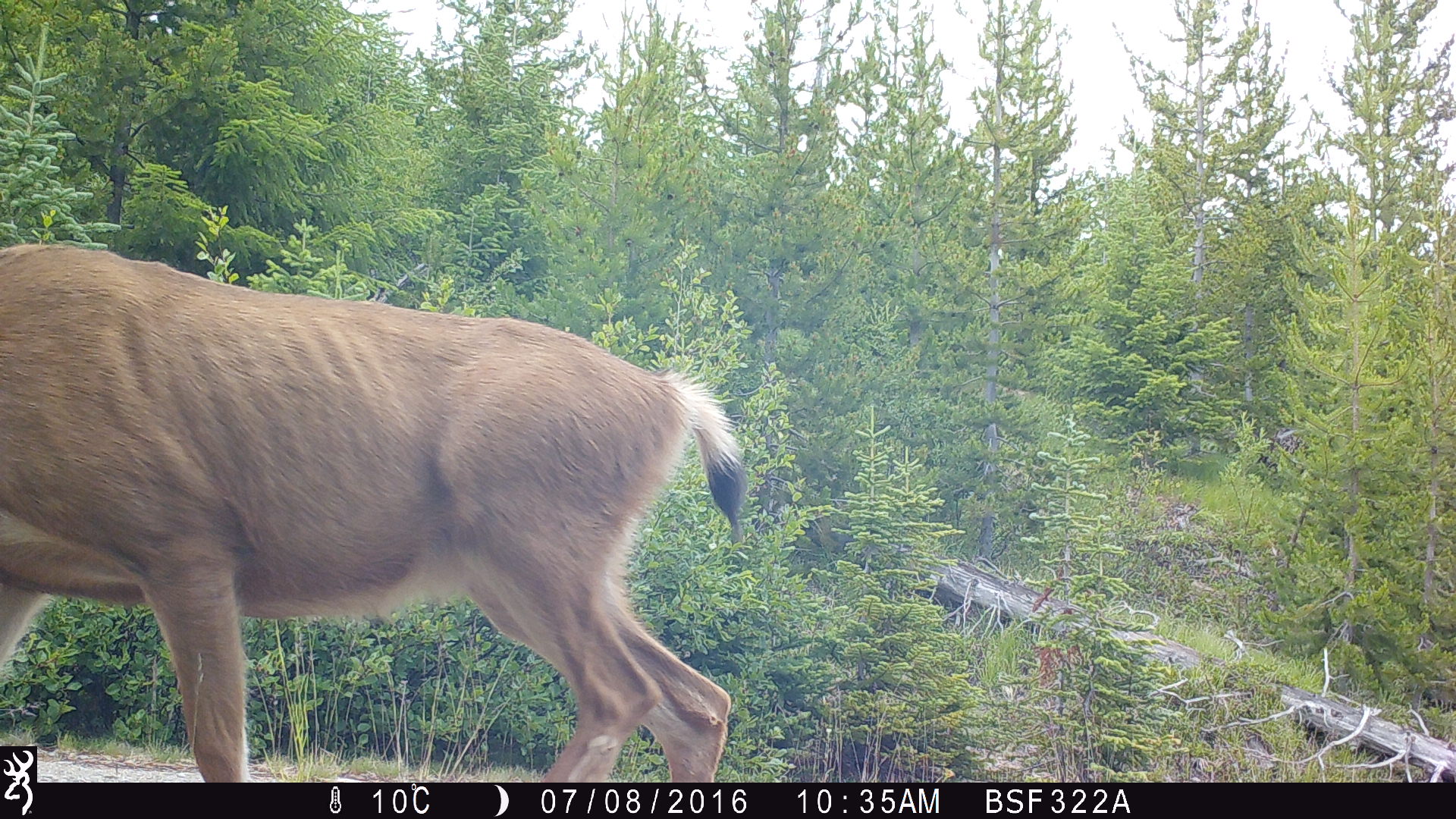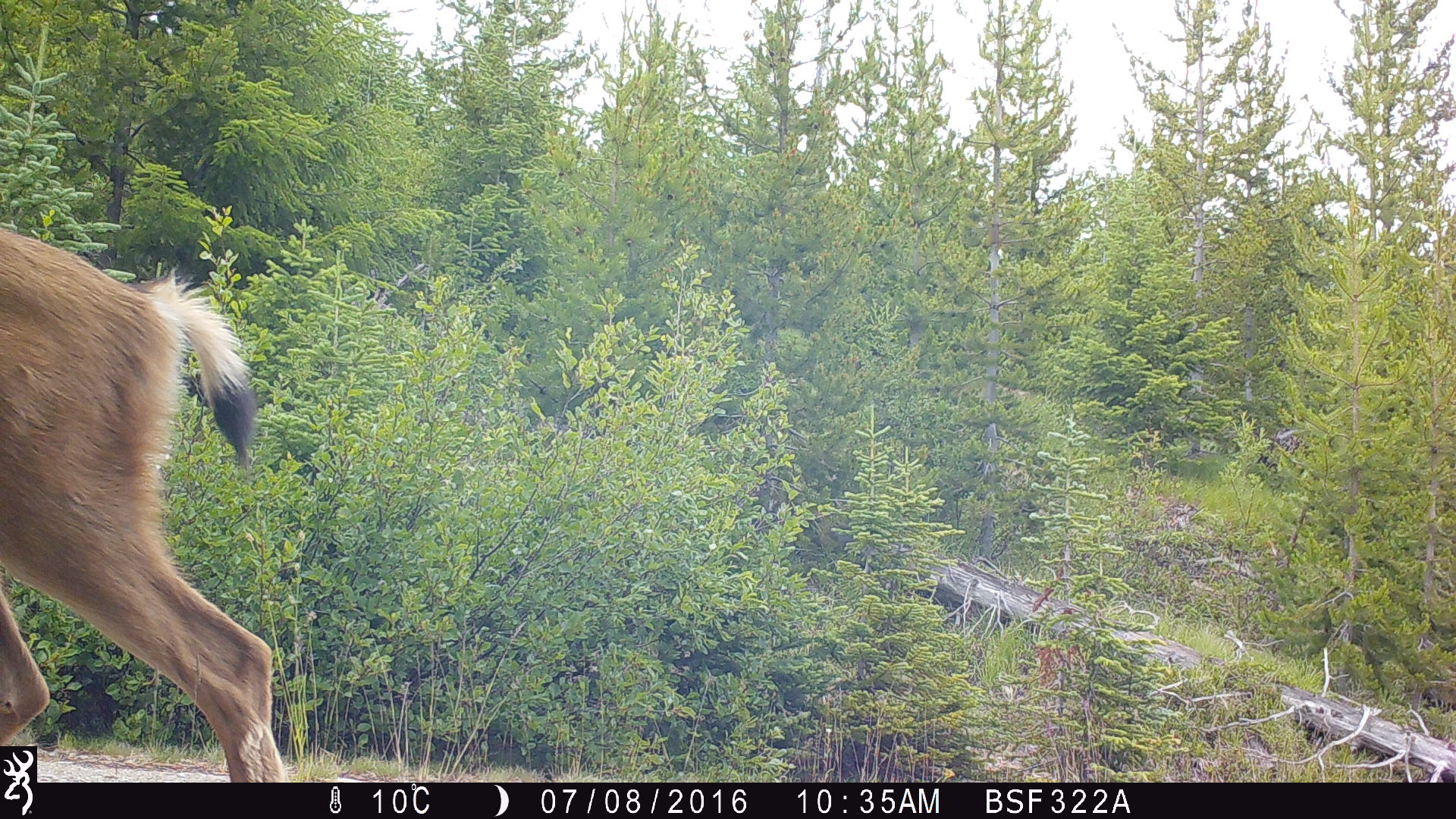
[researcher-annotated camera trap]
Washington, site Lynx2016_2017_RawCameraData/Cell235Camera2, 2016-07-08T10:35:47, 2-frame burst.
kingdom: Animalia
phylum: Chordata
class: Mammalia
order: Artiodactyla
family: Cervidae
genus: Odocoileus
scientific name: Odocoileus hemionus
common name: mule deer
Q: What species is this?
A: Odocoileus hemionus (mule deer).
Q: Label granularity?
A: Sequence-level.